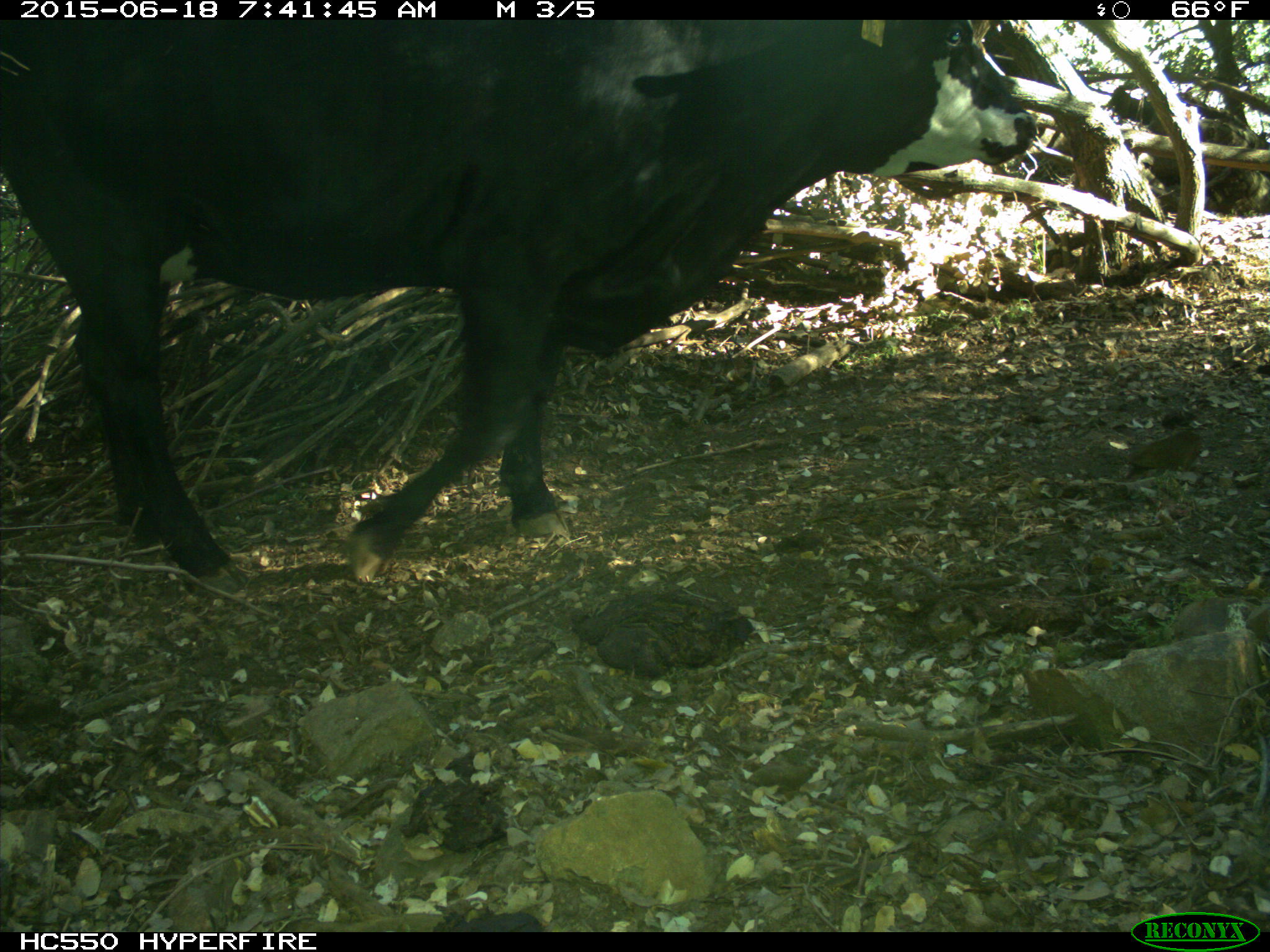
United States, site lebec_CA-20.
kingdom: Animalia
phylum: Chordata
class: Mammalia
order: Artiodactyla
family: Bovidae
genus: Bos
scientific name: Bos taurus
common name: domestic cow